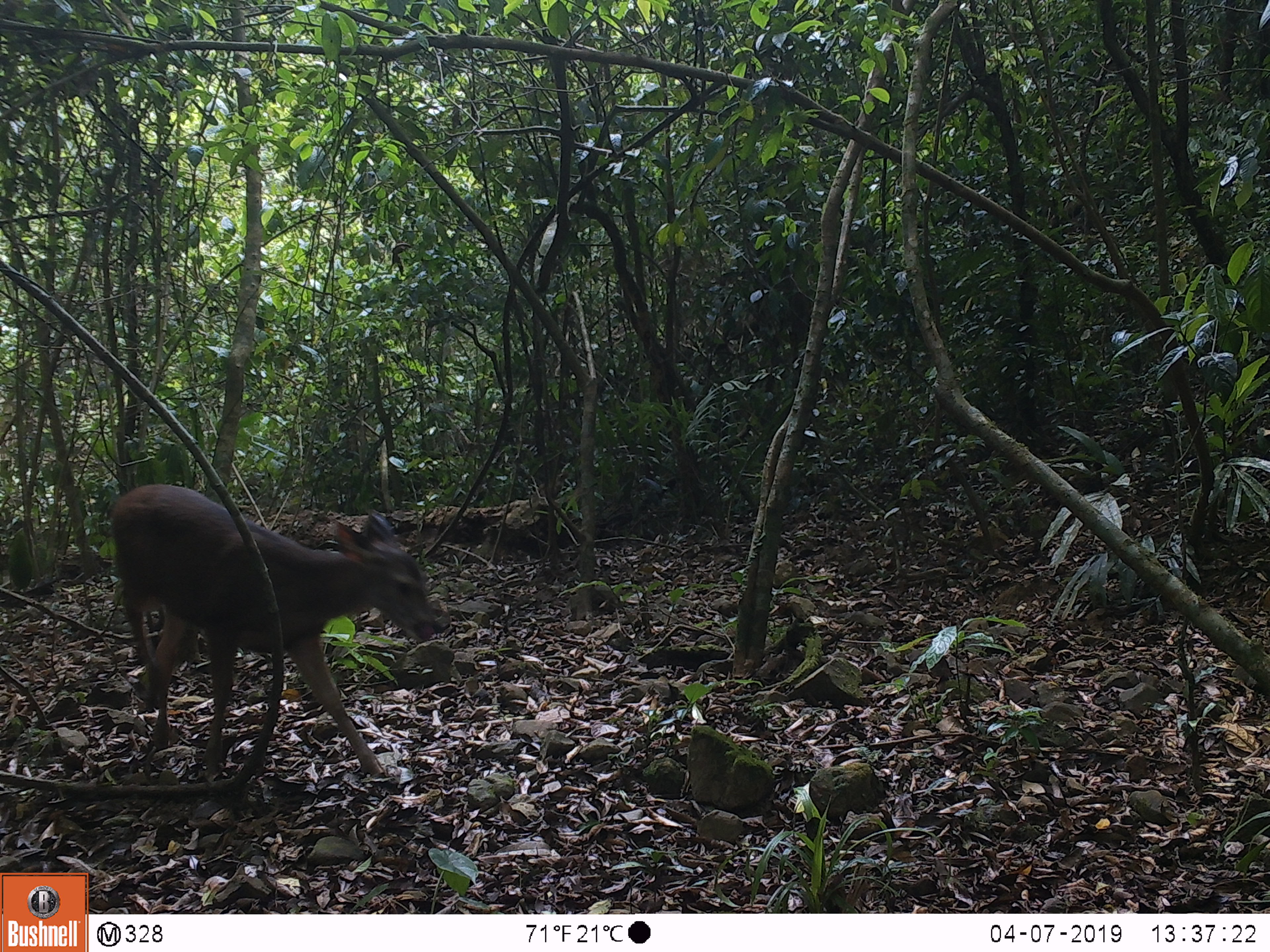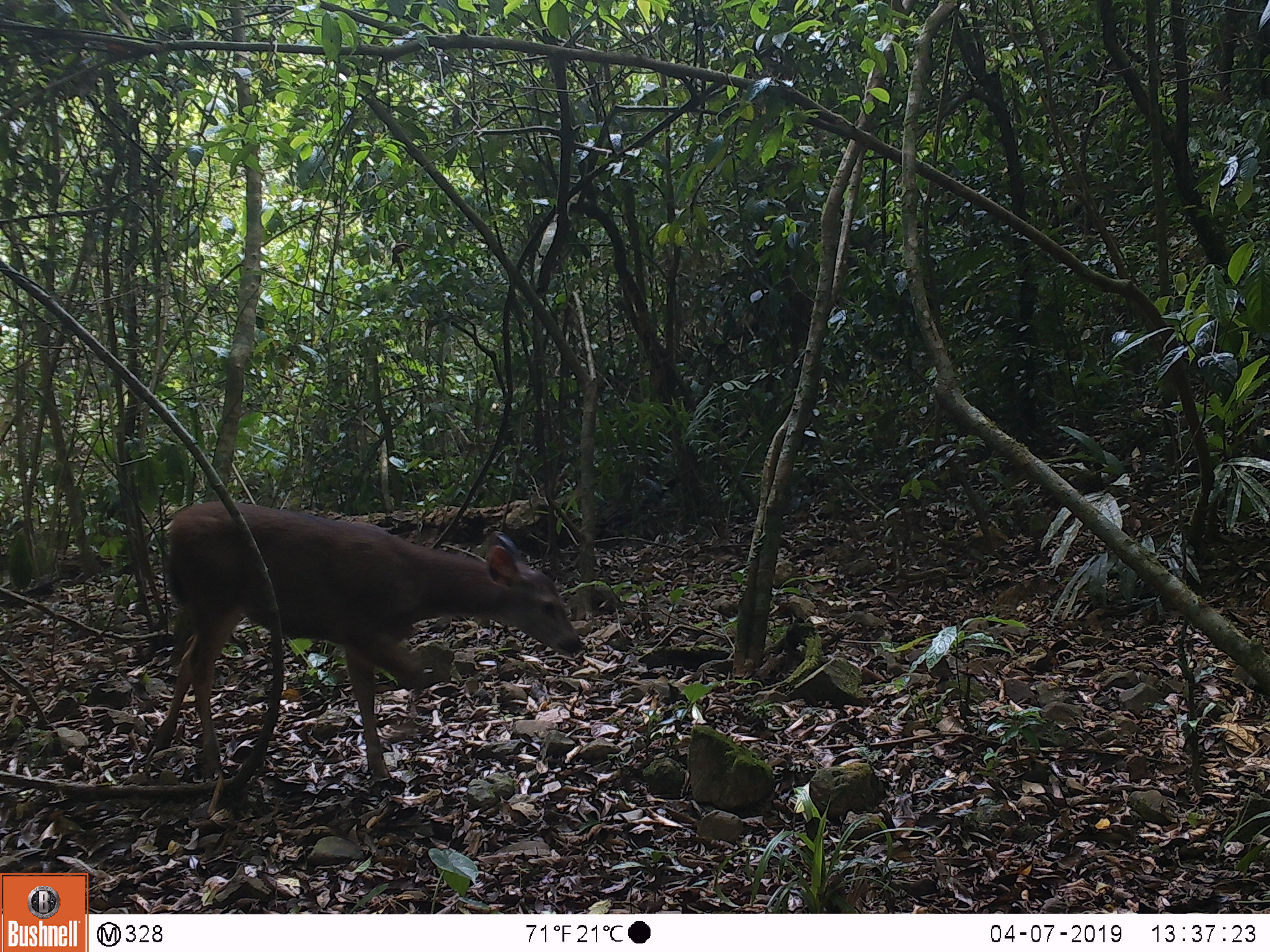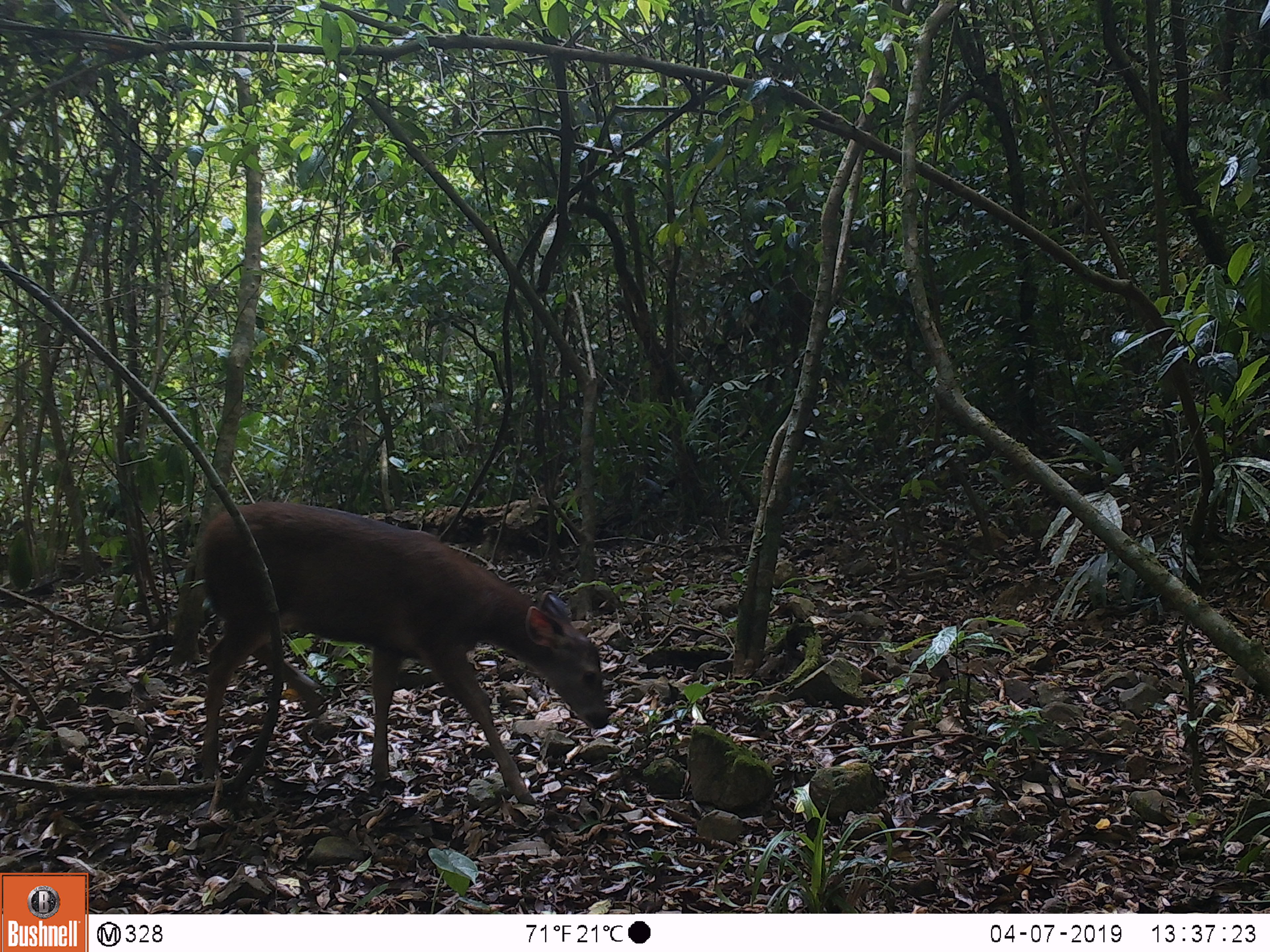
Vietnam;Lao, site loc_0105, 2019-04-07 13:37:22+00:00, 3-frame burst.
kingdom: Animalia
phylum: Chordata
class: Mammalia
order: Artiodactyla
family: Cervidae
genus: Rusa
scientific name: Rusa unicolor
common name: sambar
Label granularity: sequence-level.